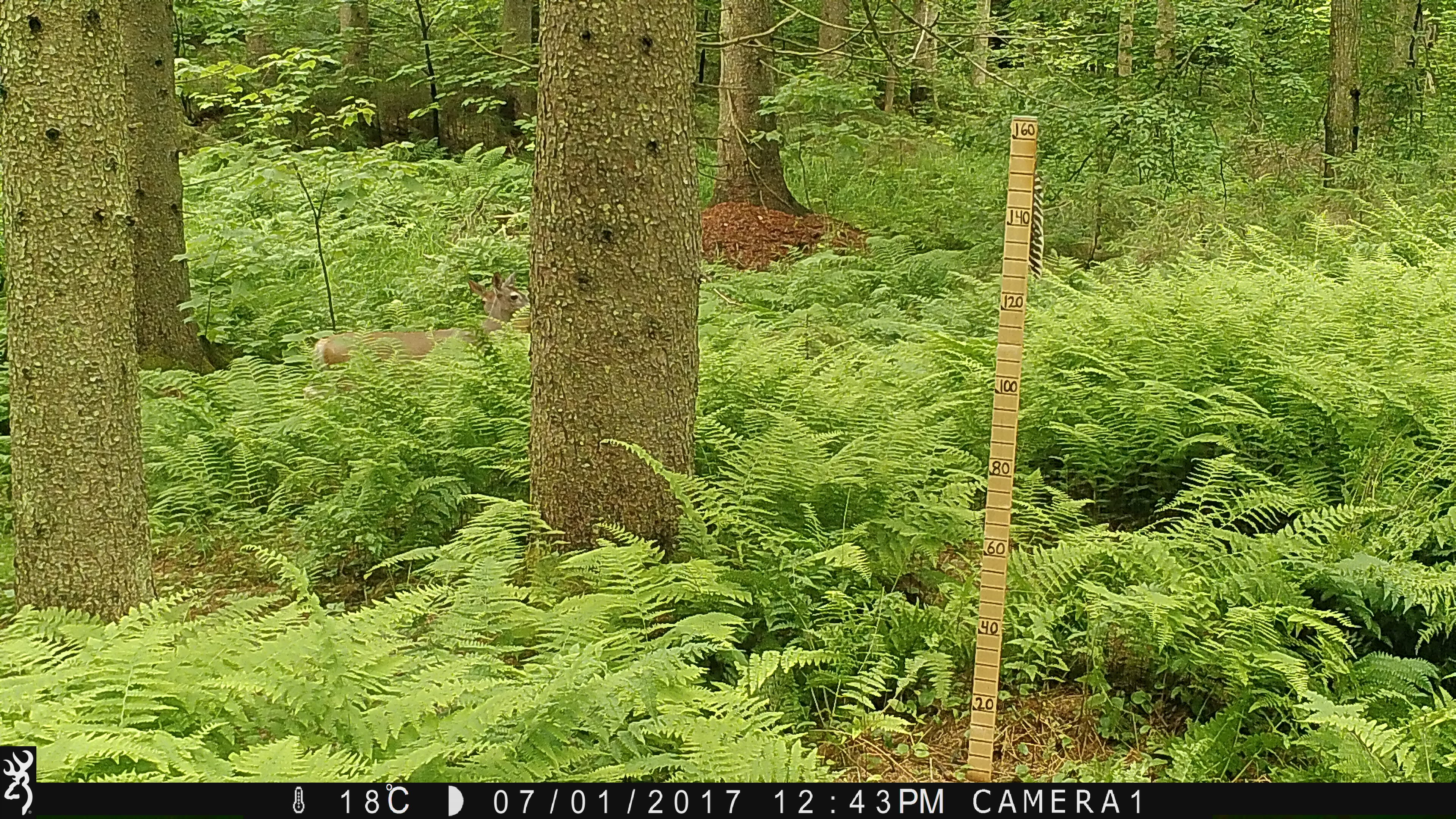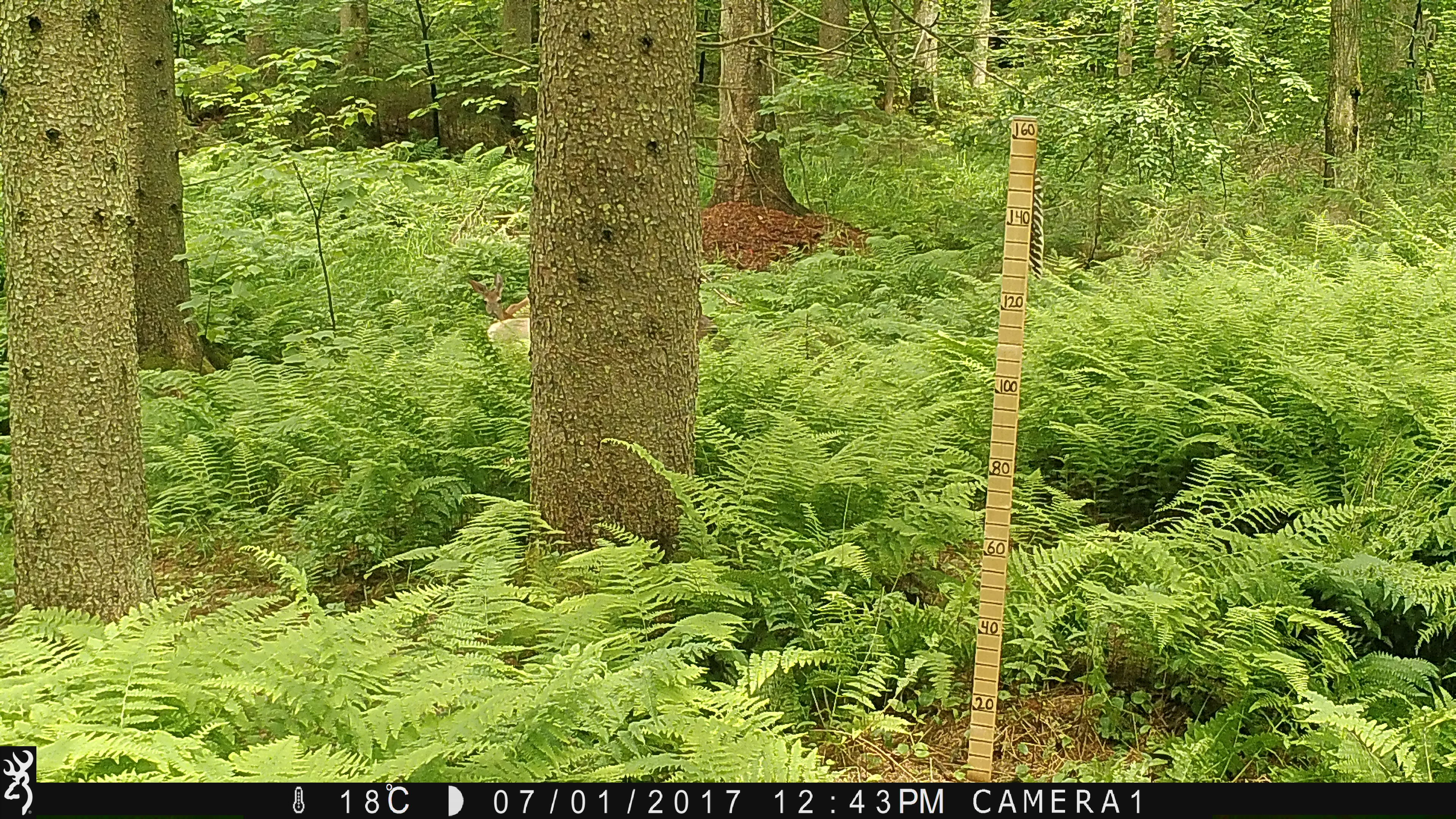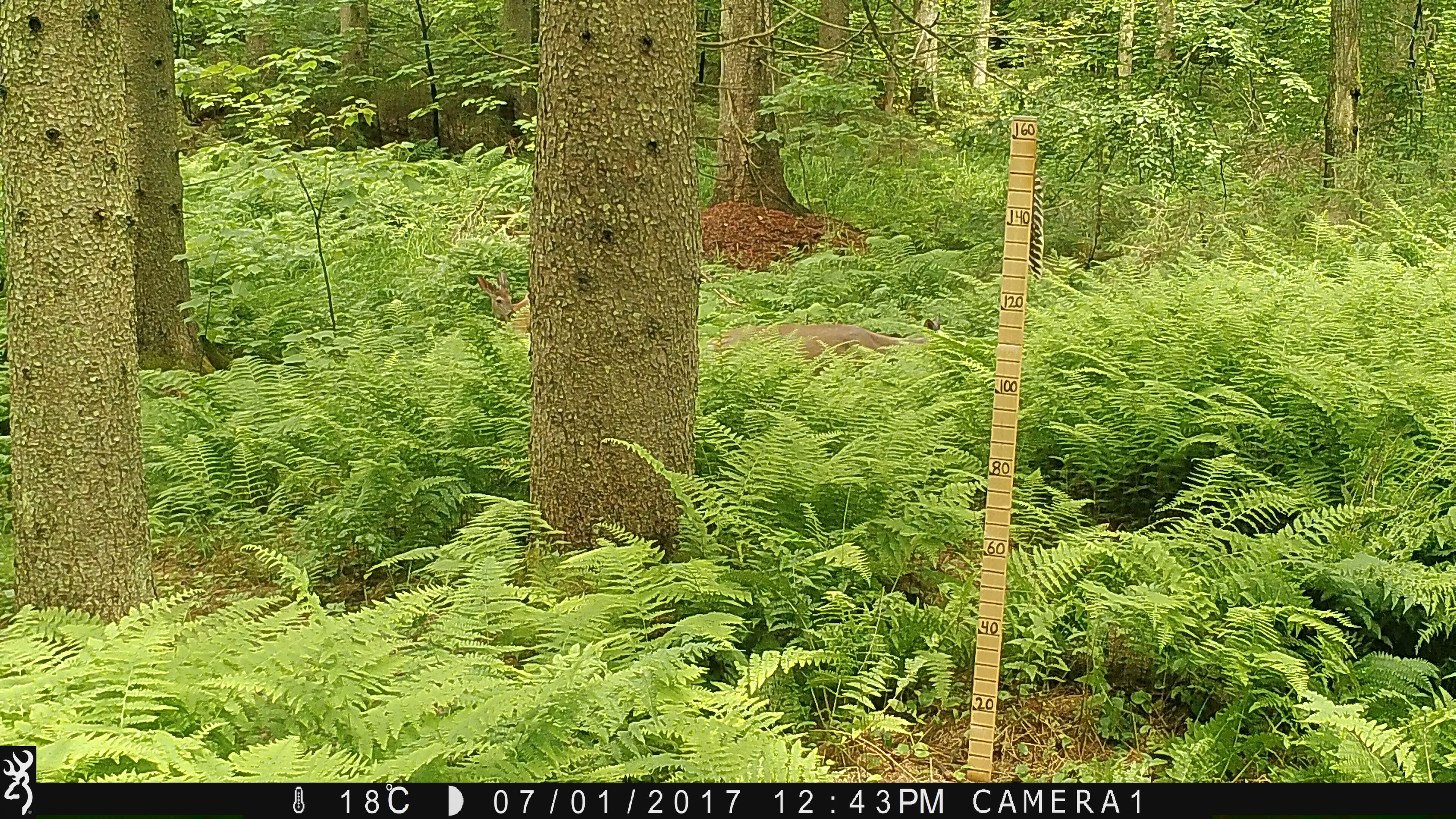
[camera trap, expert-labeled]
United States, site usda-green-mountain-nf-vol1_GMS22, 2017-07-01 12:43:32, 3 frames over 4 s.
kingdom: Animalia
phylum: Chordata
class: Mammalia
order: Artiodactyla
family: Cervidae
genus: Odocoileus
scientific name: Odocoileus virginianus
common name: white-tailed deer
White-tailed deer (Odocoileus virginianus).